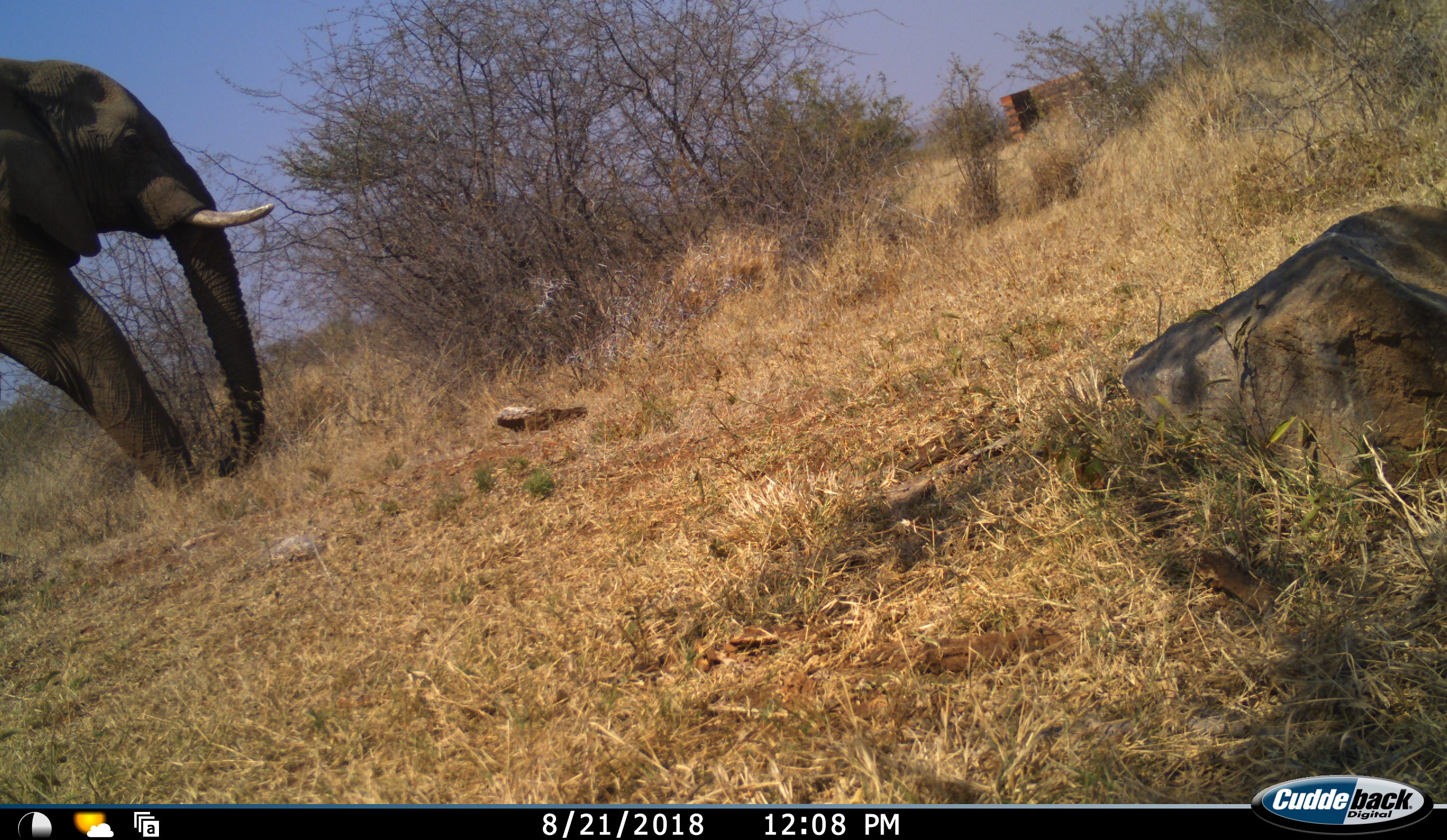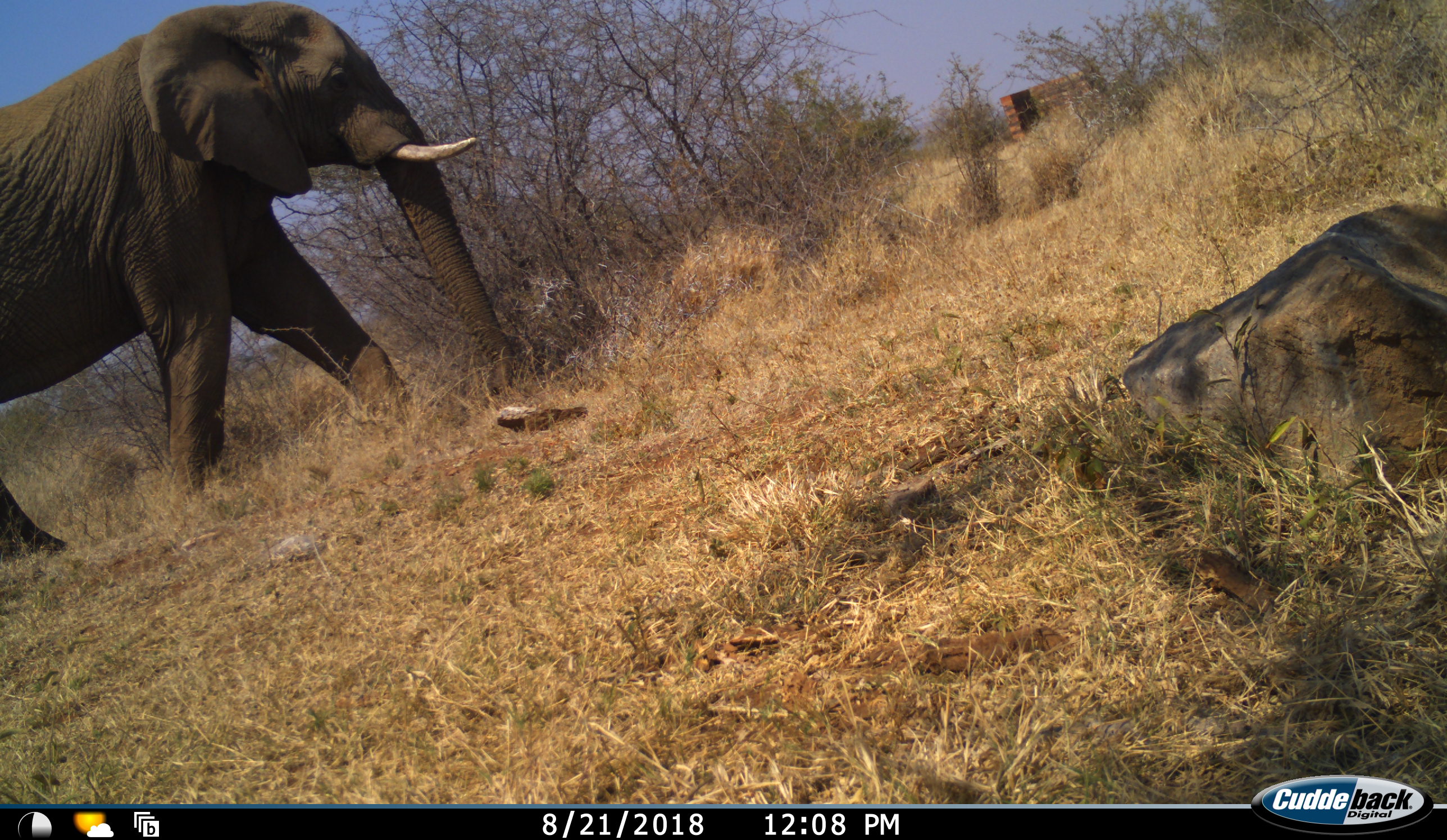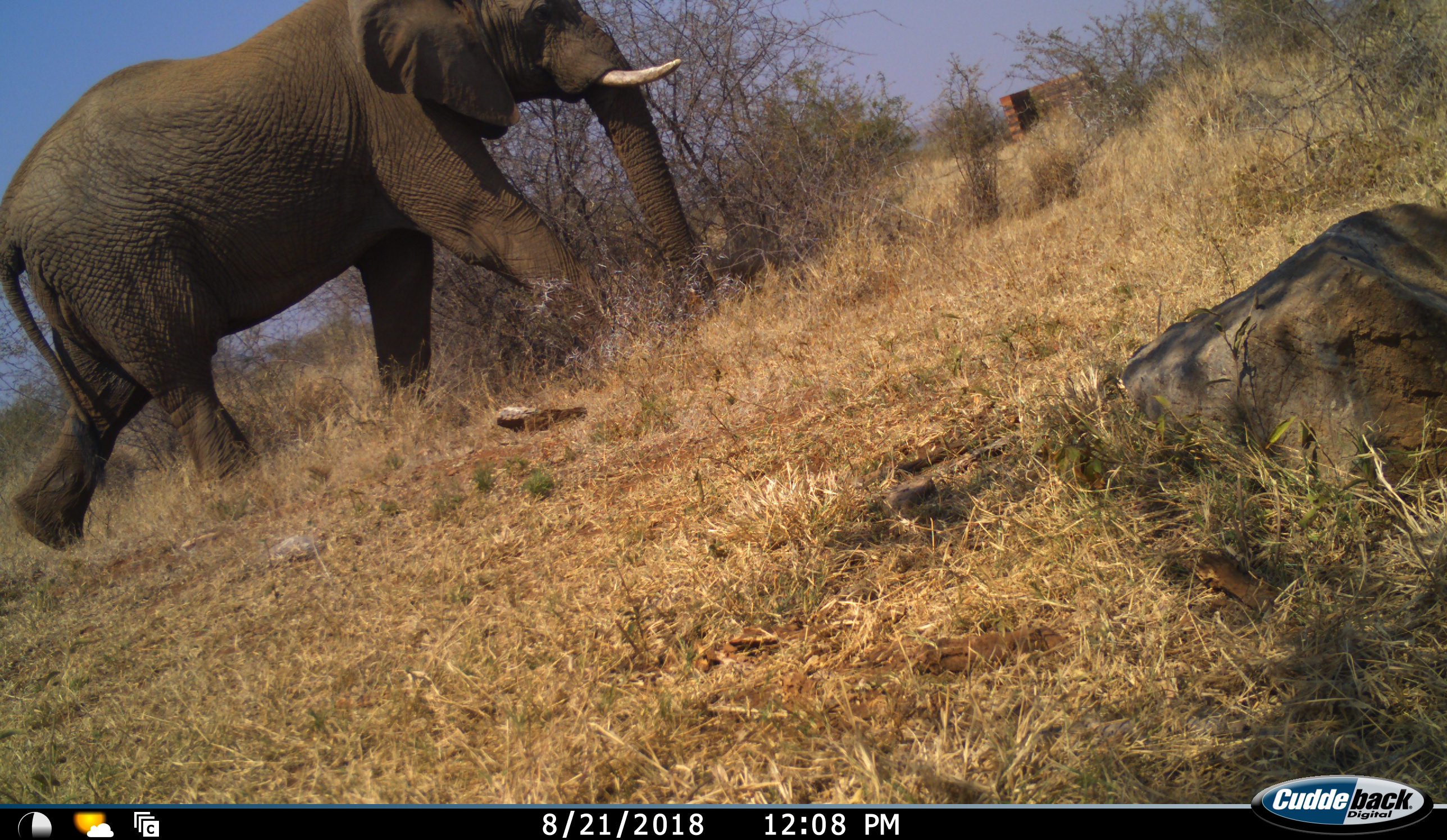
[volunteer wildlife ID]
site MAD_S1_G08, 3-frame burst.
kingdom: Animalia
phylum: Chordata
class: Mammalia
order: Proboscidea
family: Elephantidae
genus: Loxodonta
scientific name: Loxodonta africana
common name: african bush elephant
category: elephant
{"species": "elephant (african bush elephant) (Loxodonta africana)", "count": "1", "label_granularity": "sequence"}